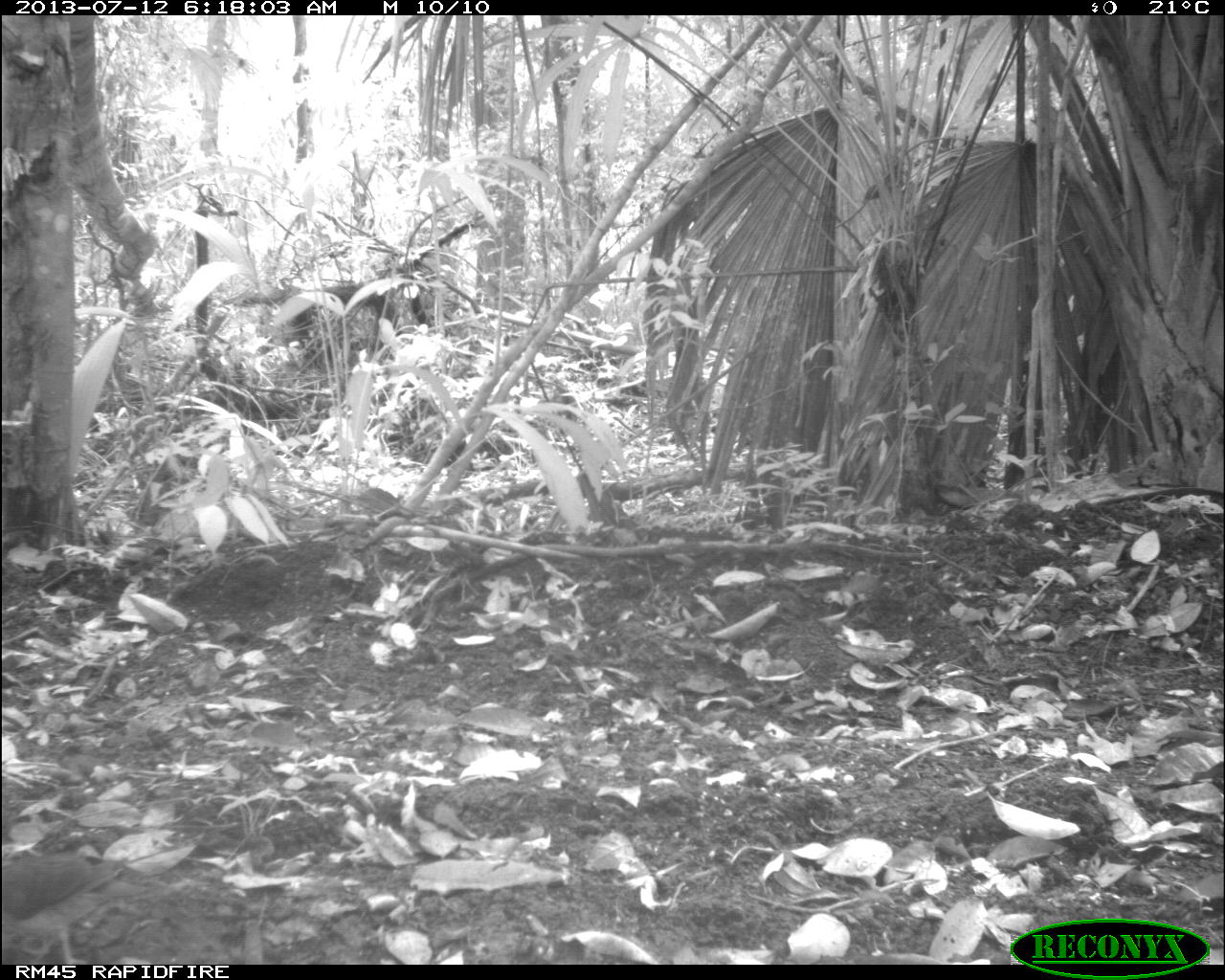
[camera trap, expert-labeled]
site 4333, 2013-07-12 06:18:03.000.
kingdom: Animalia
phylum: Chordata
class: Aves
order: Columbiformes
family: Columbidae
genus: Geotrygon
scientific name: Geotrygon montana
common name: ruddy quail-dove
Geotrygon montana (ruddy quail-dove), count 1.